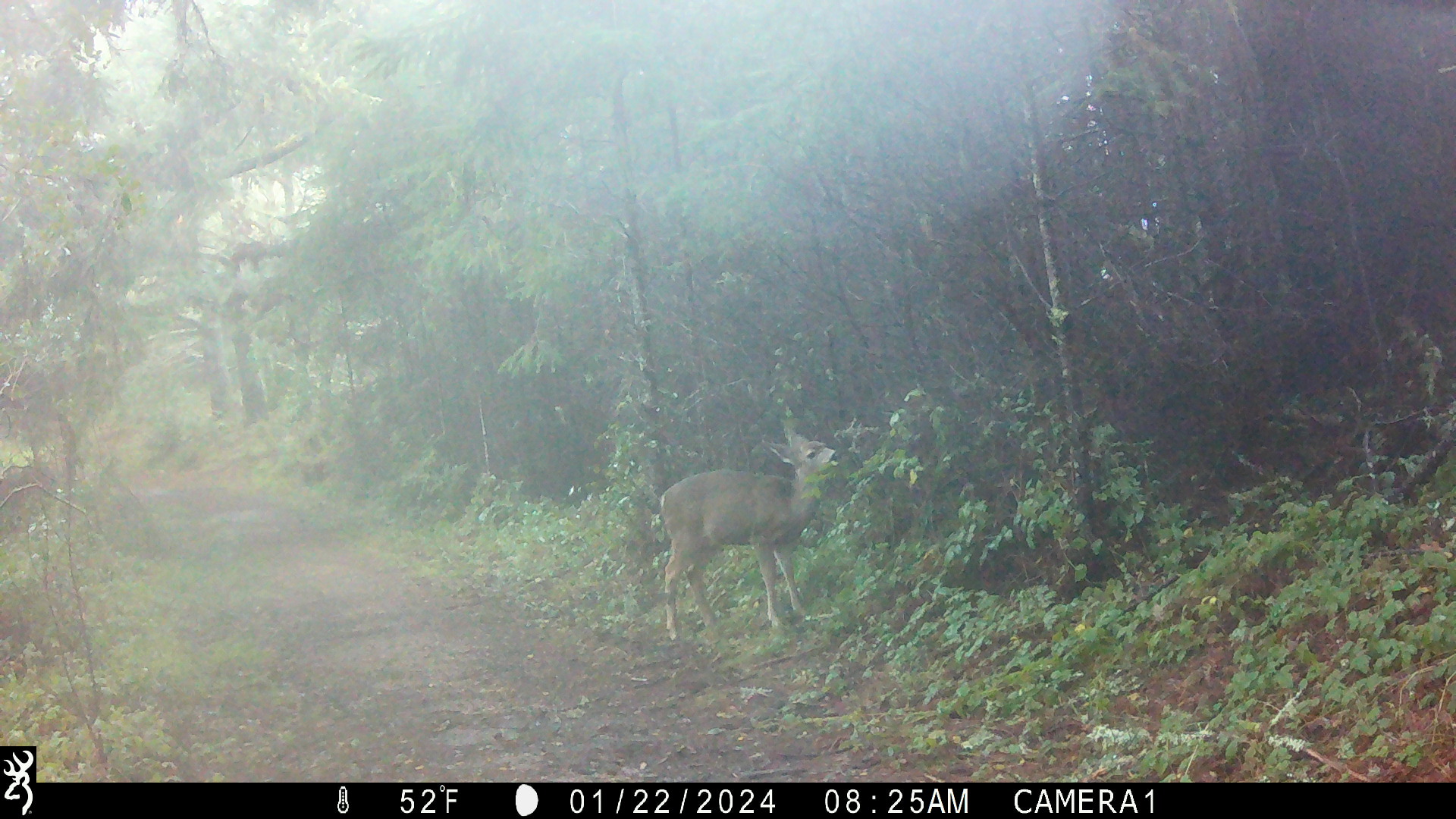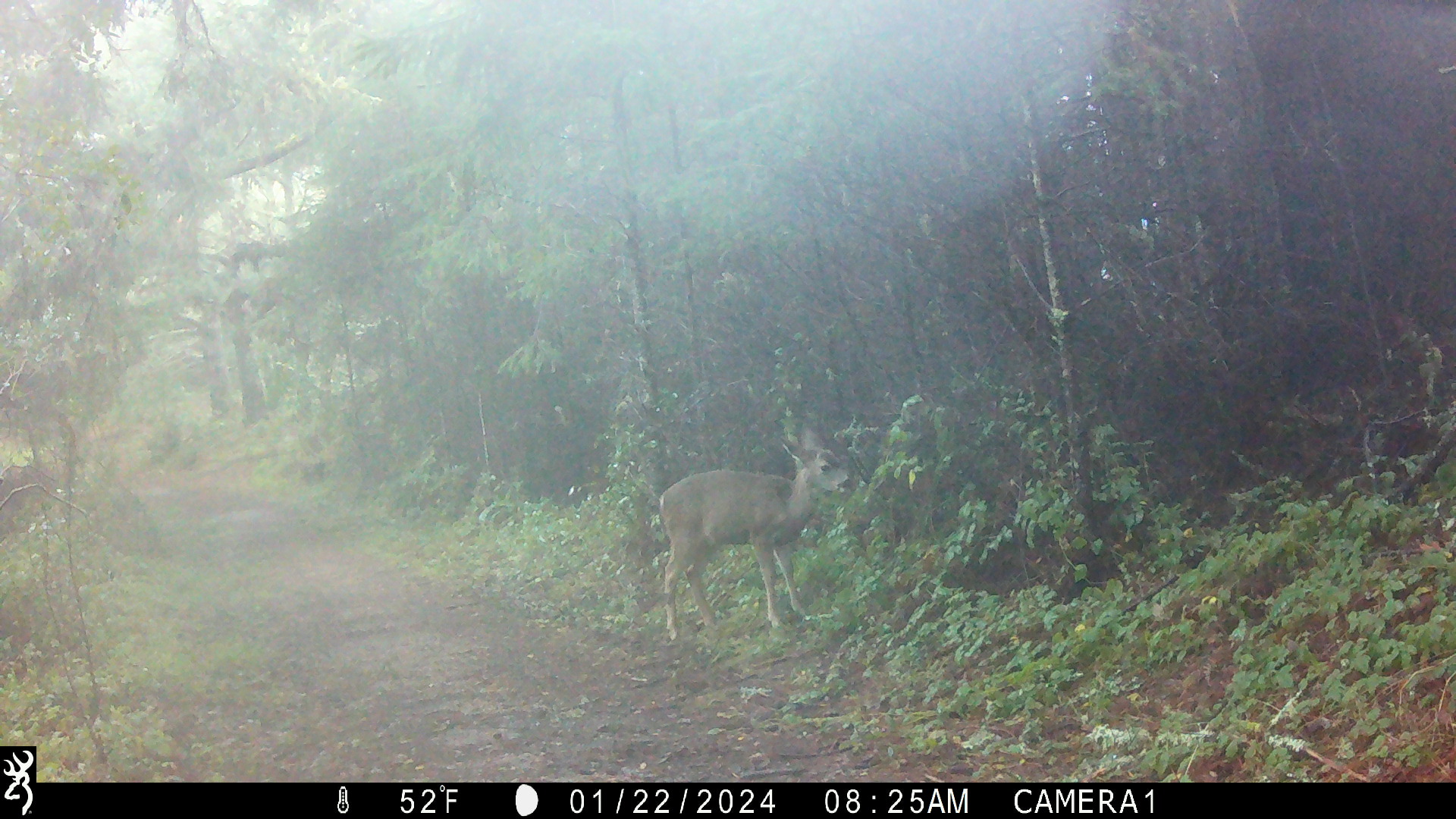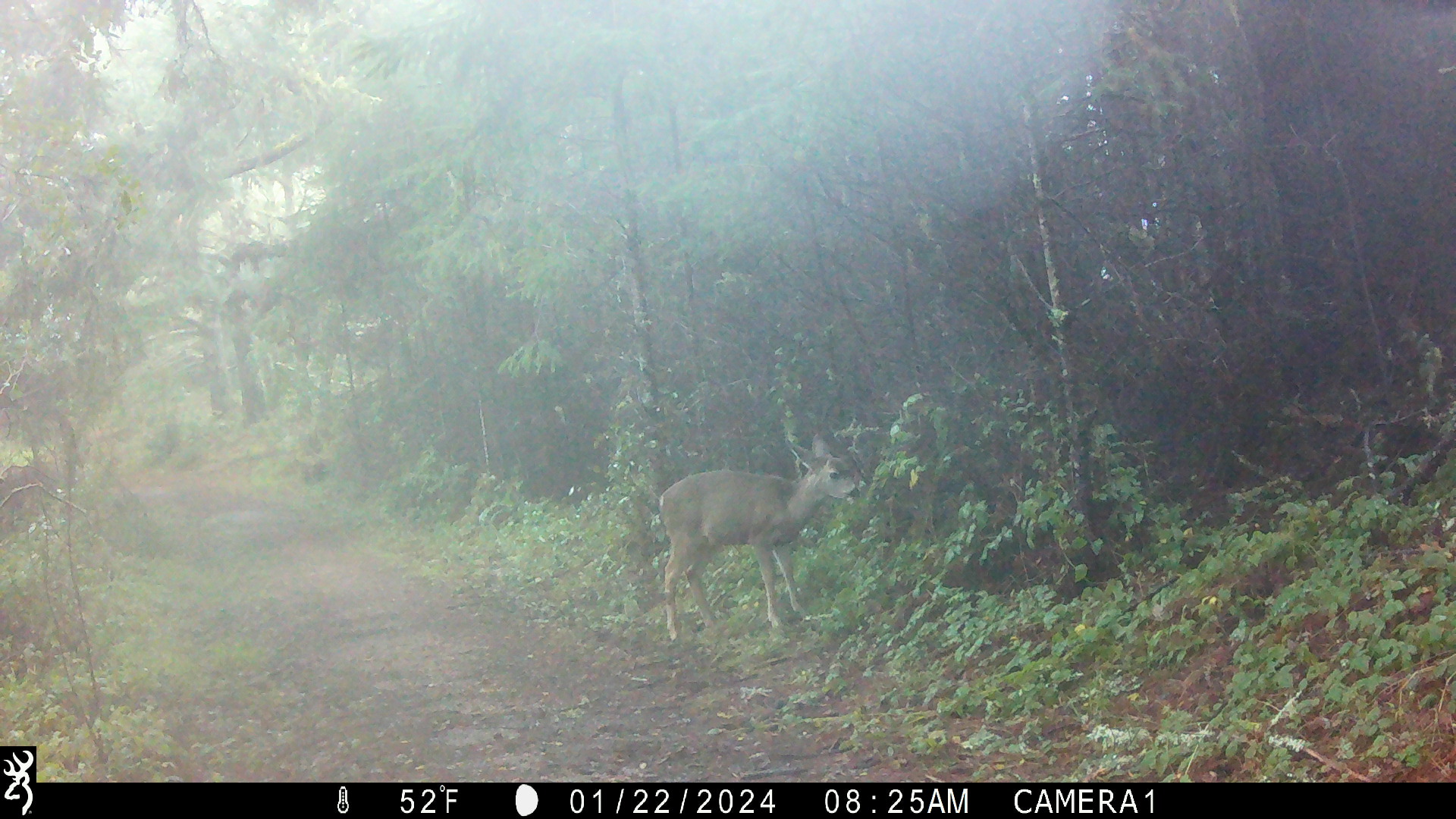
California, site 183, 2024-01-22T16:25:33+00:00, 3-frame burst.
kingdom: Animalia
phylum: Chordata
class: Mammalia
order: Artiodactyla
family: Cervidae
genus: Odocoileus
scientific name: Odocoileus hemionus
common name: mule deer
Mule deer (Odocoileus hemionus).